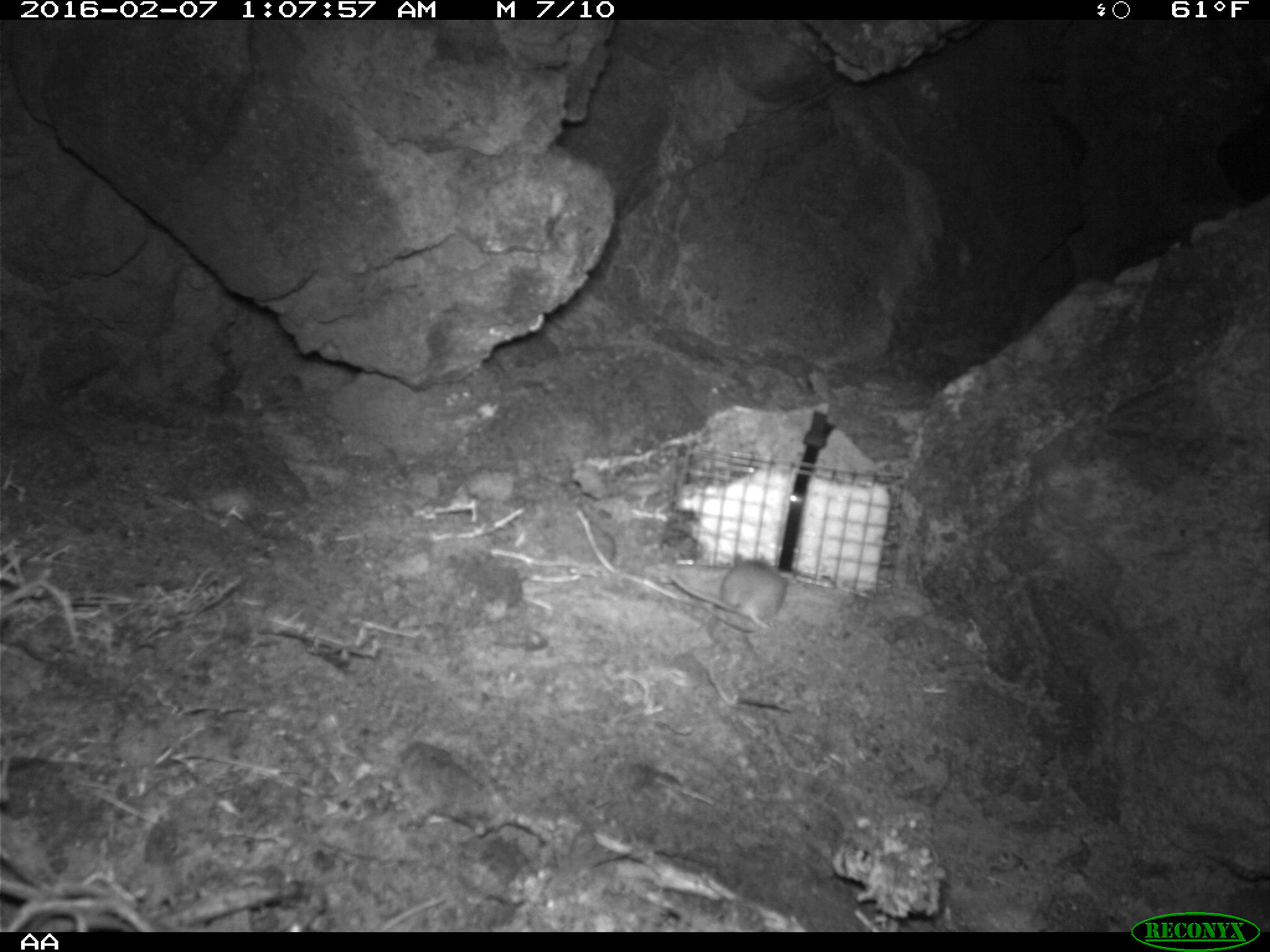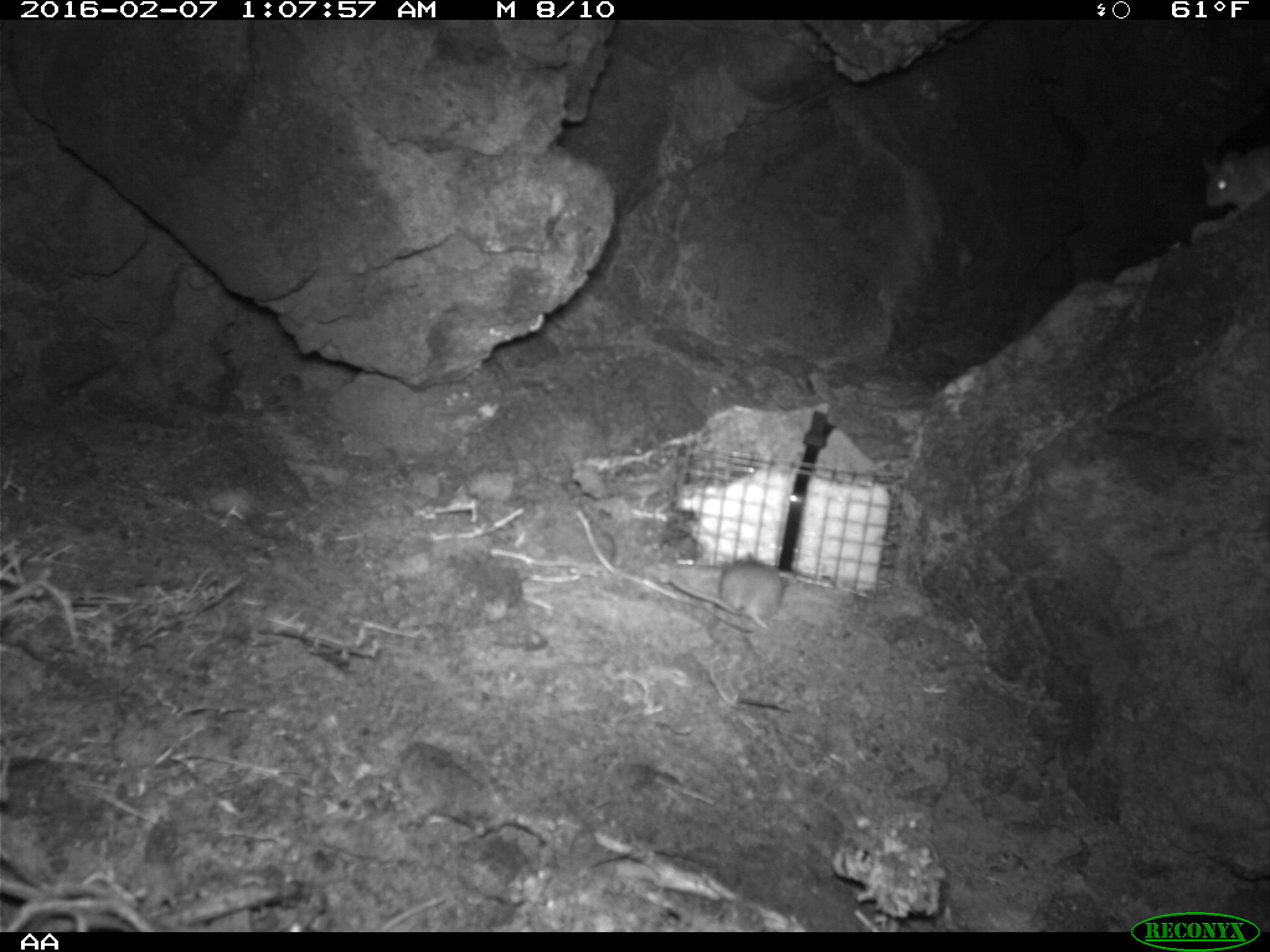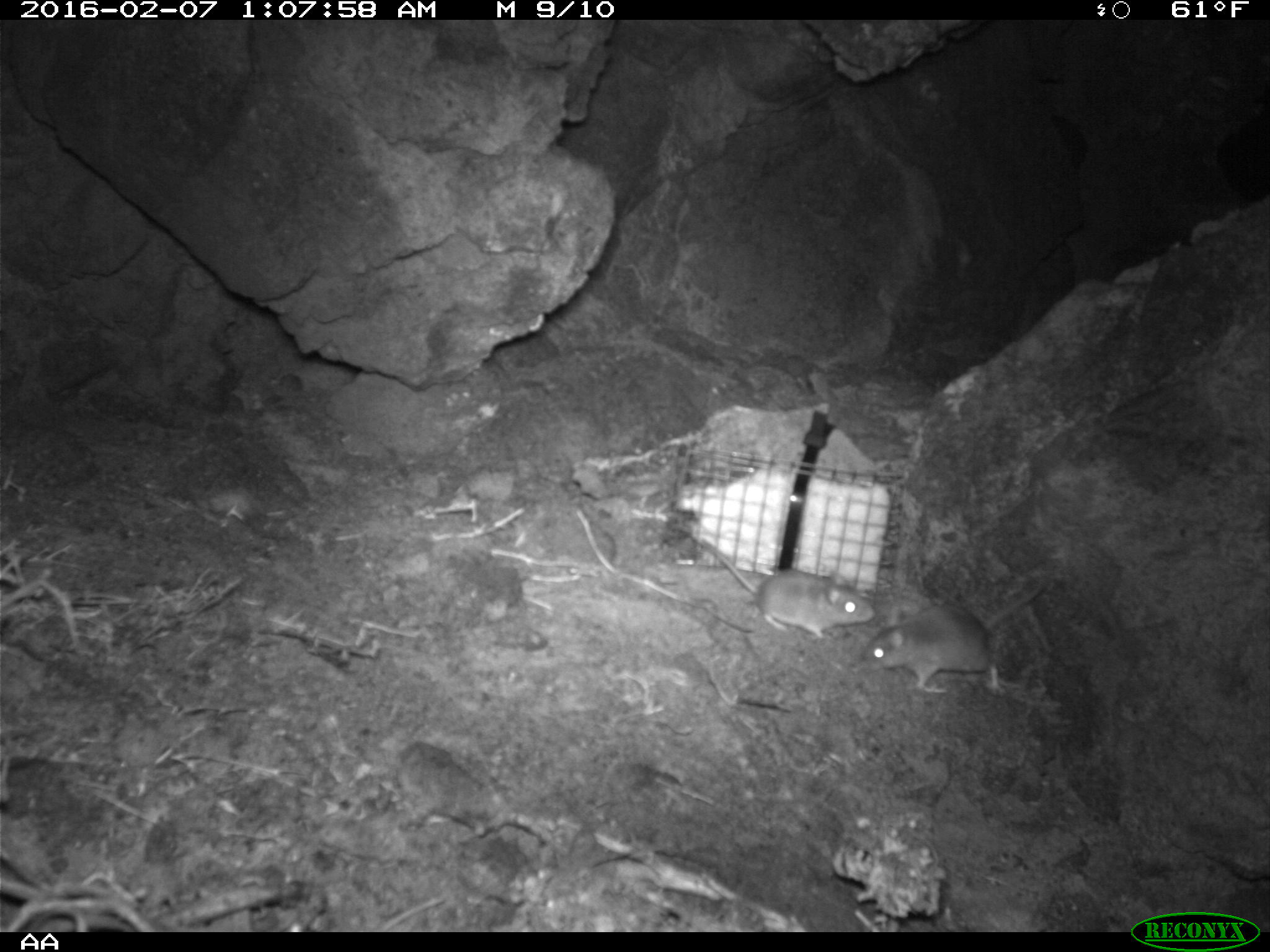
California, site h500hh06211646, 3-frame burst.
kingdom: Animalia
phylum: Chordata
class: Mammalia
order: Rodentia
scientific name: Rodentia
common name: rodent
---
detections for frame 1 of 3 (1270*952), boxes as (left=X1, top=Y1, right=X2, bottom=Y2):
rodent: (left=660, top=551, right=786, bottom=635)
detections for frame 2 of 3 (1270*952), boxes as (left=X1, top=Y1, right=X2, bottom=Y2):
rodent: (left=668, top=551, right=785, bottom=627); (left=1201, top=143, right=1269, bottom=220)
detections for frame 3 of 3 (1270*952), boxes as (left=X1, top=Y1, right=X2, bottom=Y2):
rodent: (left=859, top=578, right=1054, bottom=695); (left=696, top=537, right=874, bottom=635)